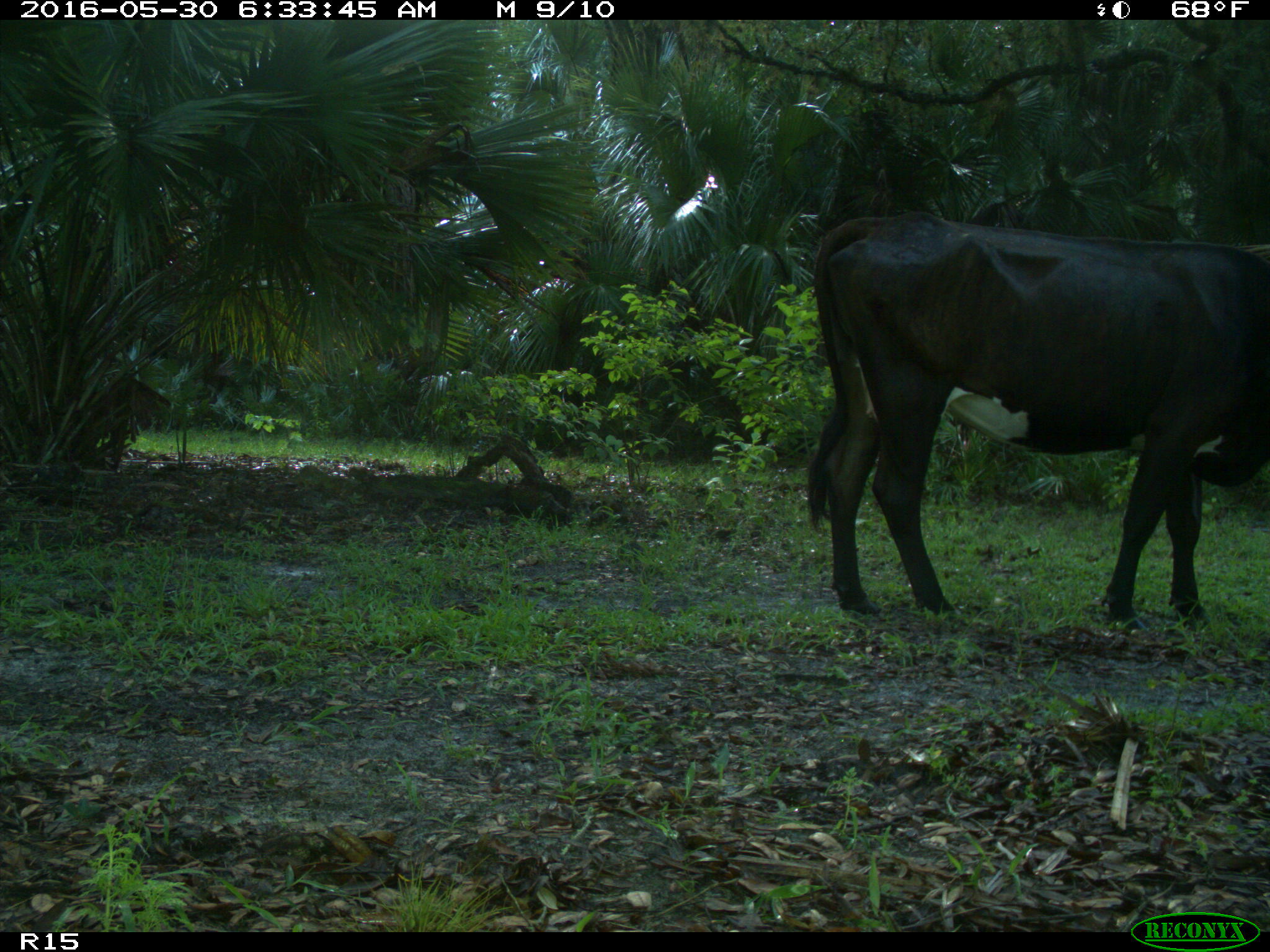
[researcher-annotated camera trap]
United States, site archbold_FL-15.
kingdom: Animalia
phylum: Chordata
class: Mammalia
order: Artiodactyla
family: Bovidae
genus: Bos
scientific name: Bos taurus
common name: domestic cow